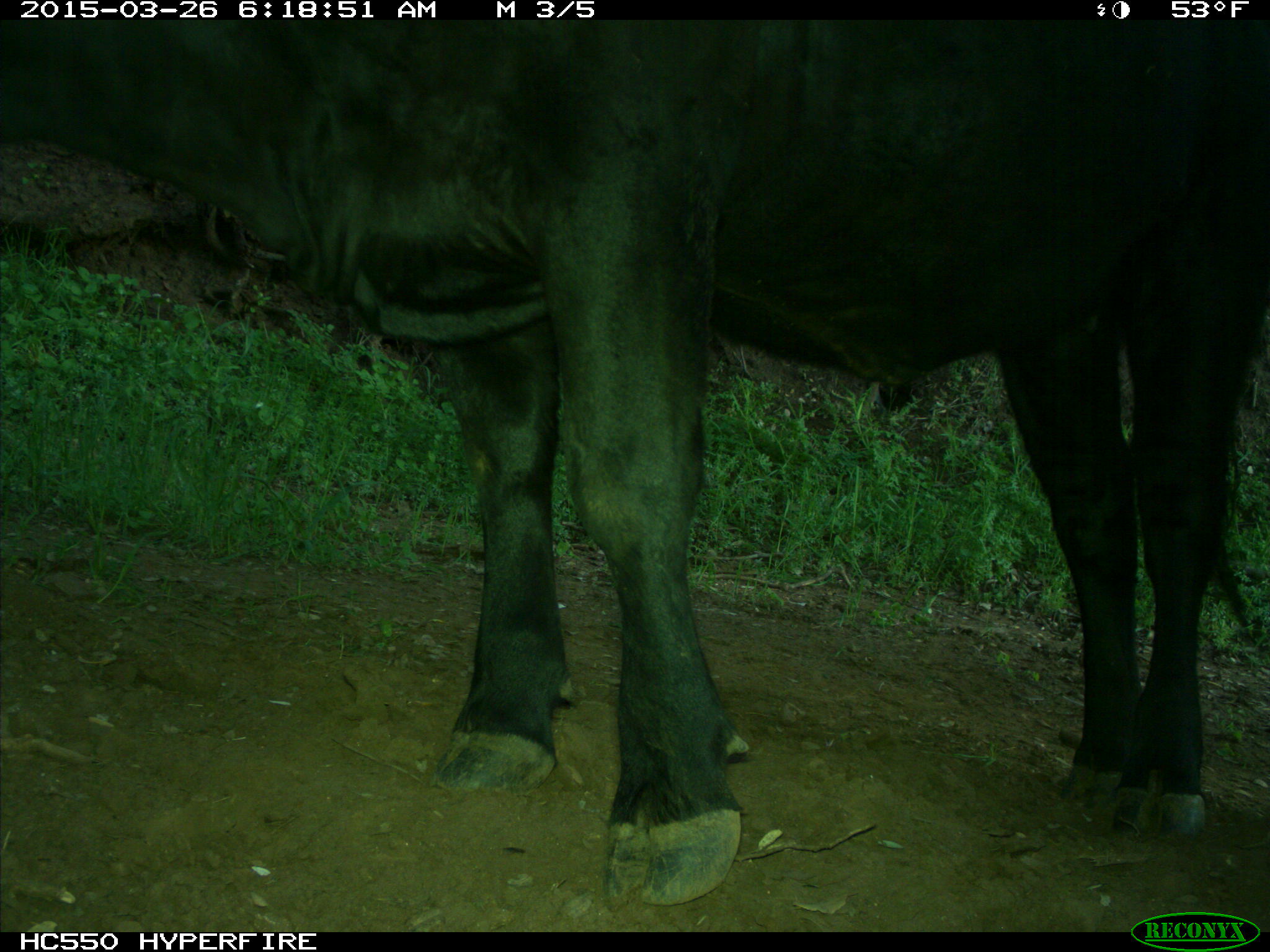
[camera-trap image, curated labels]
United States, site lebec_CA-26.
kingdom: Animalia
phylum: Chordata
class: Mammalia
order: Artiodactyla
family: Bovidae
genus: Bos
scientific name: Bos taurus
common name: domestic cow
Bos taurus (domestic cow).